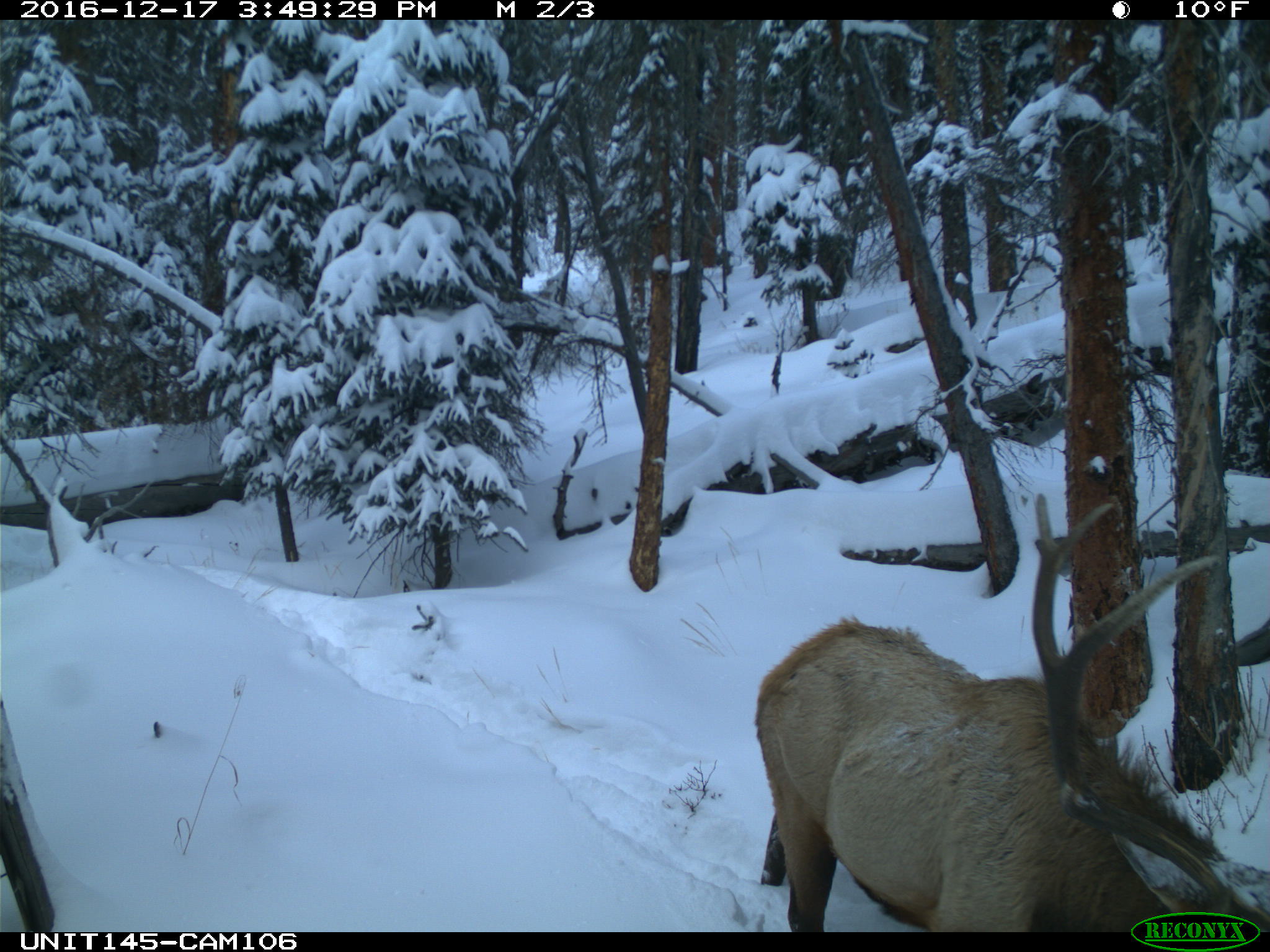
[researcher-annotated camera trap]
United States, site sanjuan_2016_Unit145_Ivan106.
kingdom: Animalia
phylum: Chordata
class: Mammalia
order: Artiodactyla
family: Cervidae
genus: Cervus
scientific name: Cervus elaphus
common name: red deer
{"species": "Cervus elaphus (red deer)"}